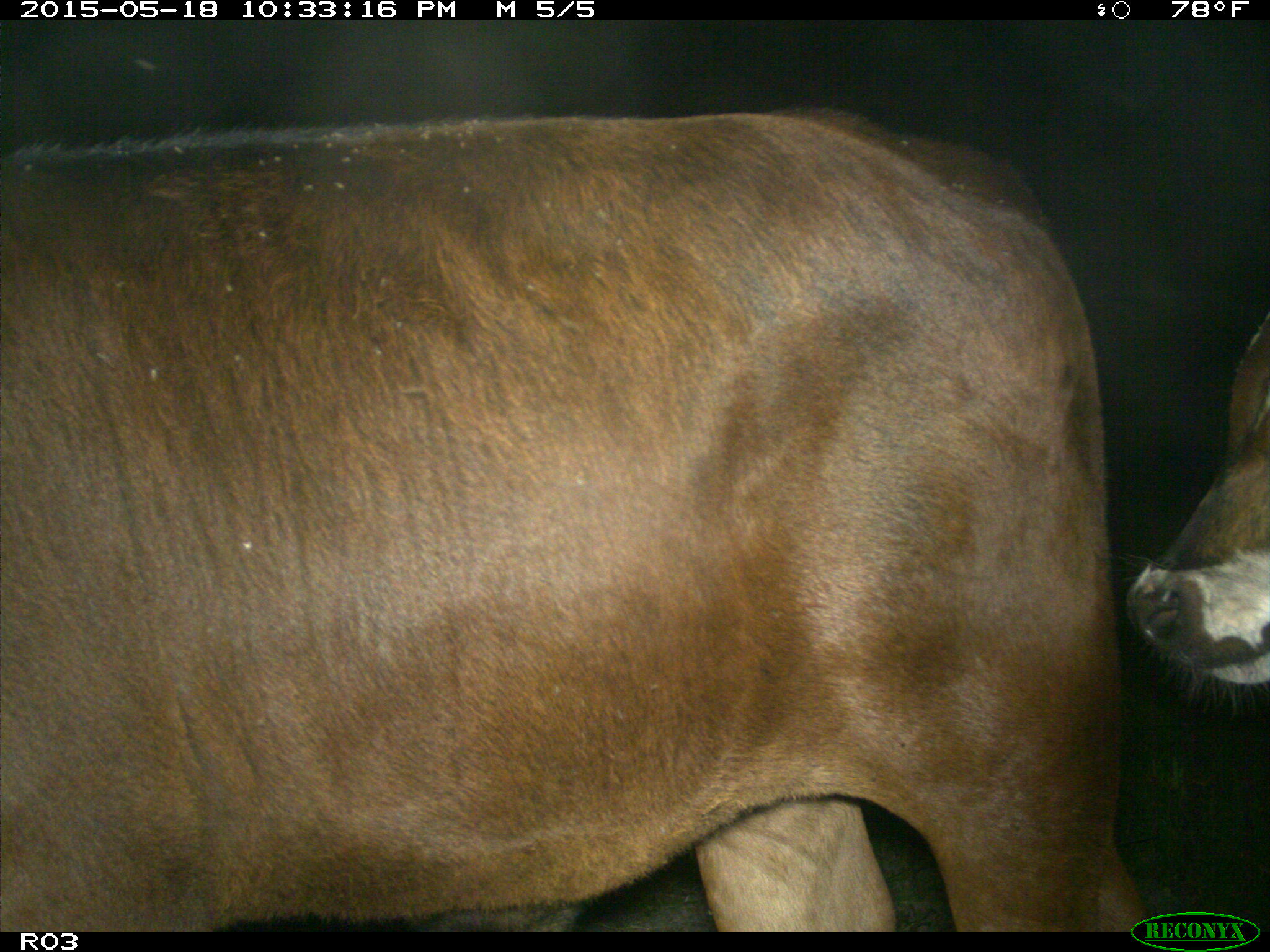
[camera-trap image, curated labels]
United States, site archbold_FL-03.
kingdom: Animalia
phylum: Chordata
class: Mammalia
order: Artiodactyla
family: Bovidae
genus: Bos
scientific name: Bos taurus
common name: domestic cow